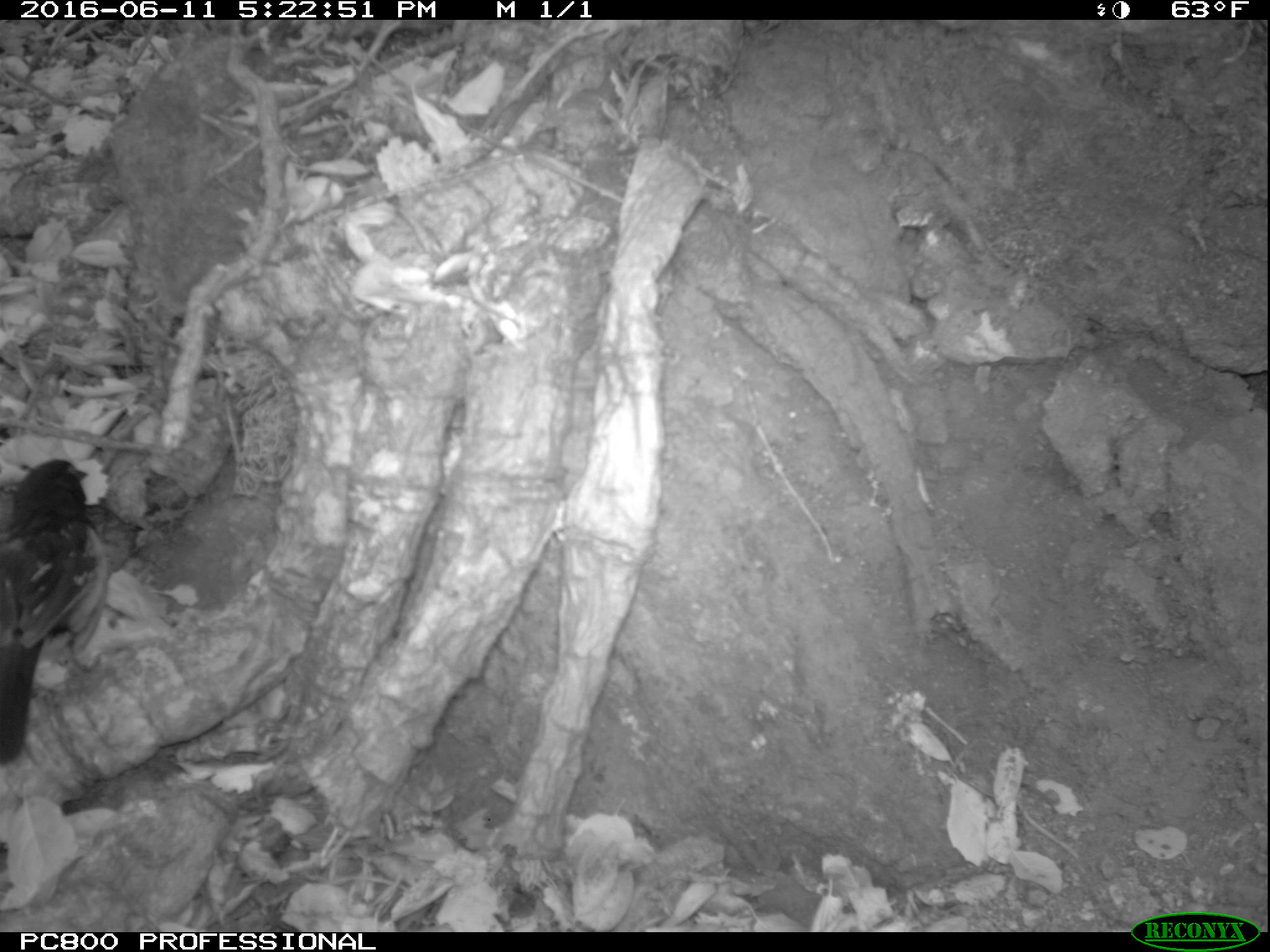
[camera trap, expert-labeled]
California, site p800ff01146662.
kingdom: Animalia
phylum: Chordata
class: Aves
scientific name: Aves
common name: bird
Bird (Aves).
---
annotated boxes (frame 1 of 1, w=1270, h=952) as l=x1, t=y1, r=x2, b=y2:
bird: l=0, t=457, r=115, b=760